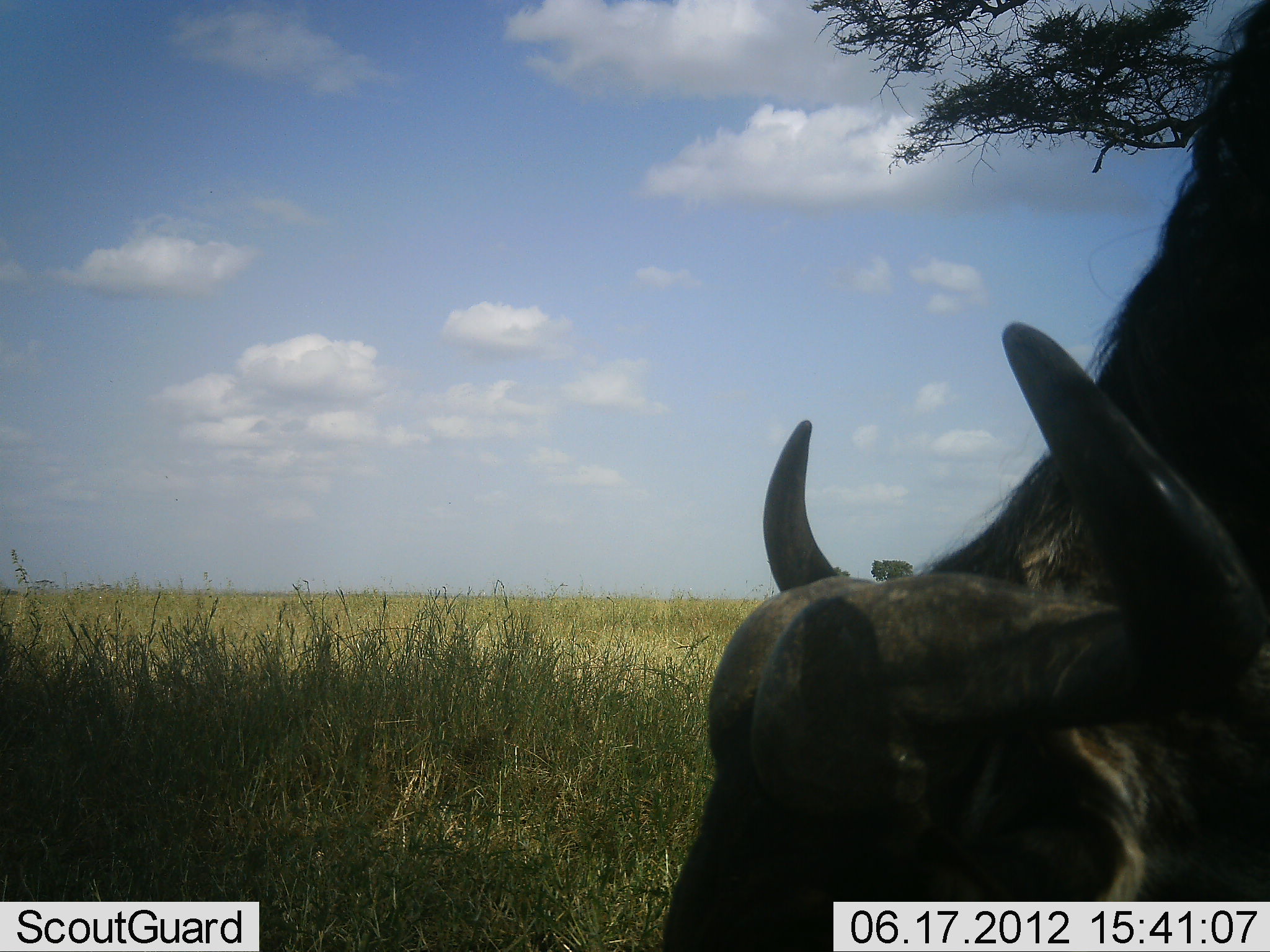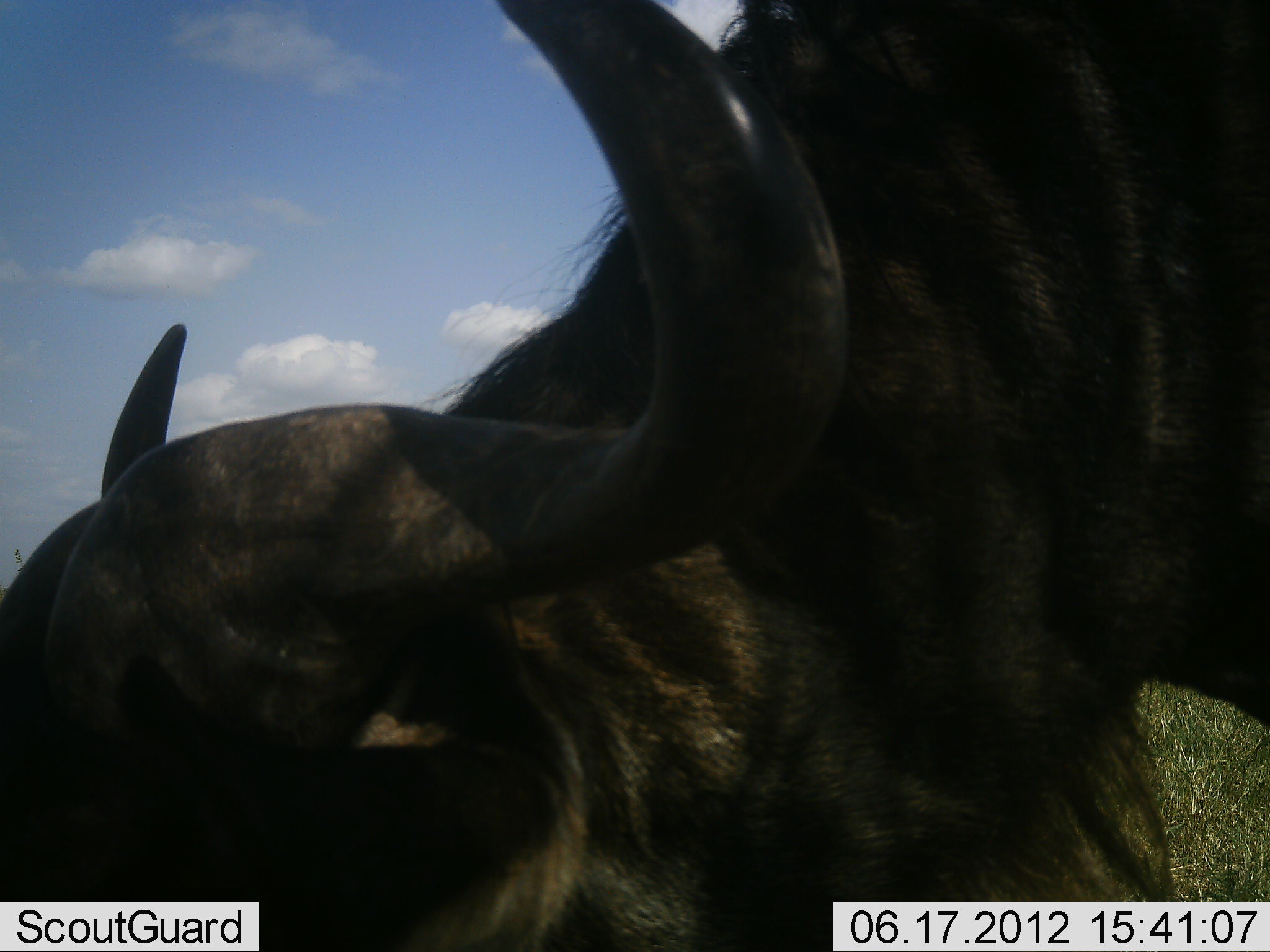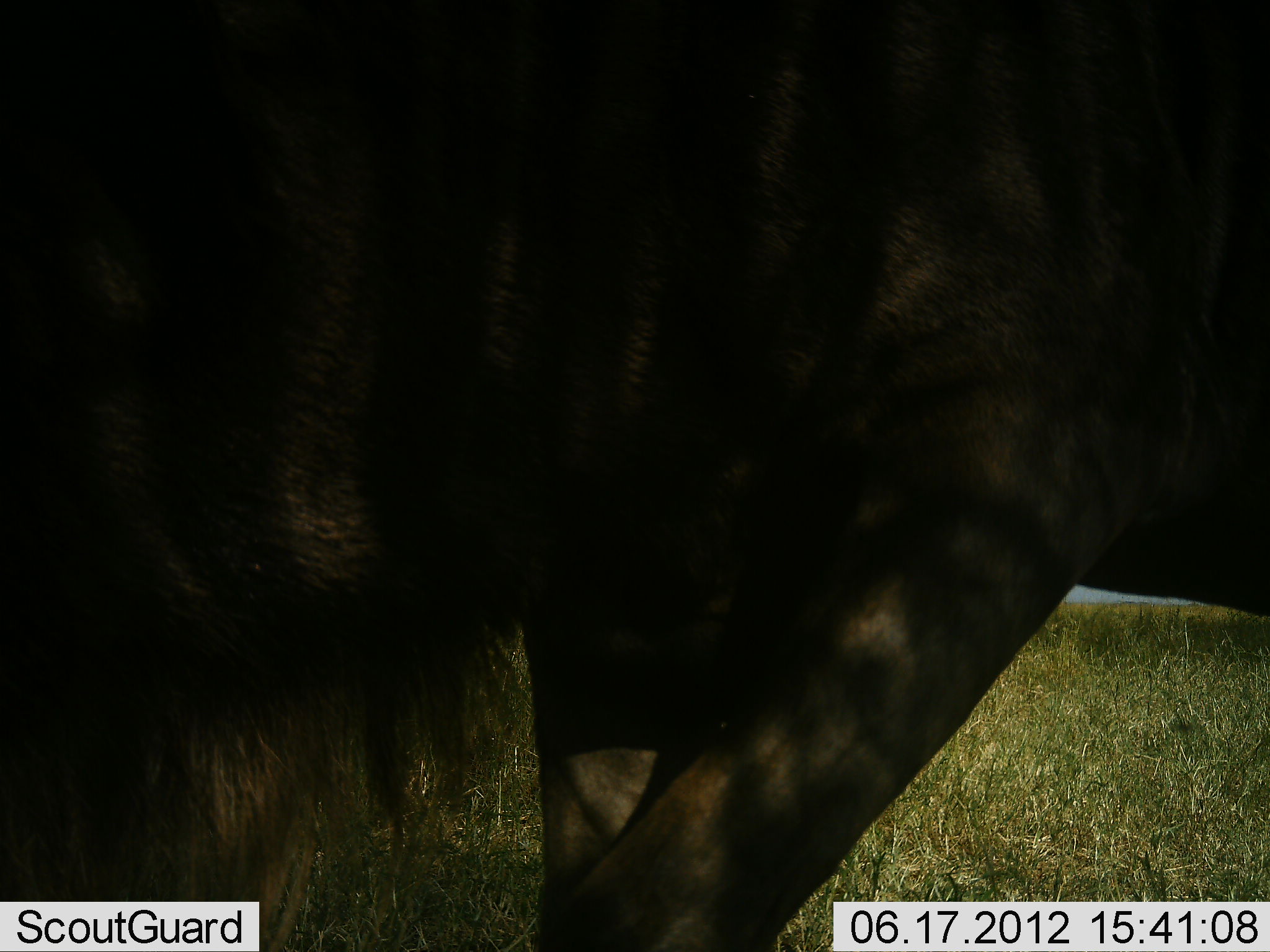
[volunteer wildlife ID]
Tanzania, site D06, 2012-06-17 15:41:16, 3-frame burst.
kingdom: Animalia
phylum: Chordata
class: Mammalia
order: Artiodactyla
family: Bovidae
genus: Connochaetes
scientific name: Connochaetes taurinus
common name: blue wildebeest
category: wildebeest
Wildebeest (blue wildebeest) (Connochaetes taurinus), count 1. Behavior (volunteer vote fractions): standing 30%, resting 0%, moving 50%, interacting 0%. Young present (vote fraction): 0%. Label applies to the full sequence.